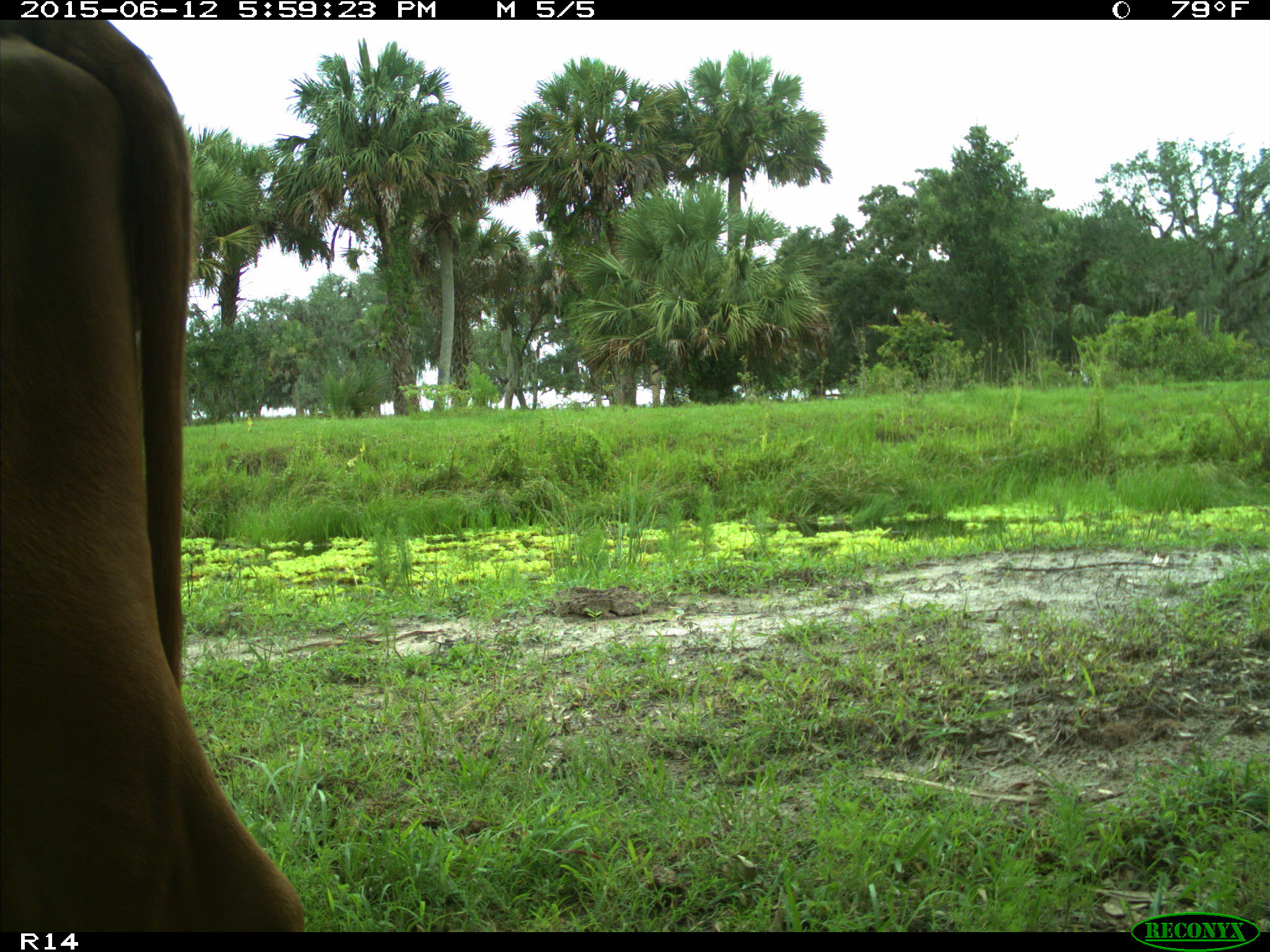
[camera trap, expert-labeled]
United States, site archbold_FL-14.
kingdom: Animalia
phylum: Chordata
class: Mammalia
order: Artiodactyla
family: Bovidae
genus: Bos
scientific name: Bos taurus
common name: domestic cow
Bos taurus (domestic cow).